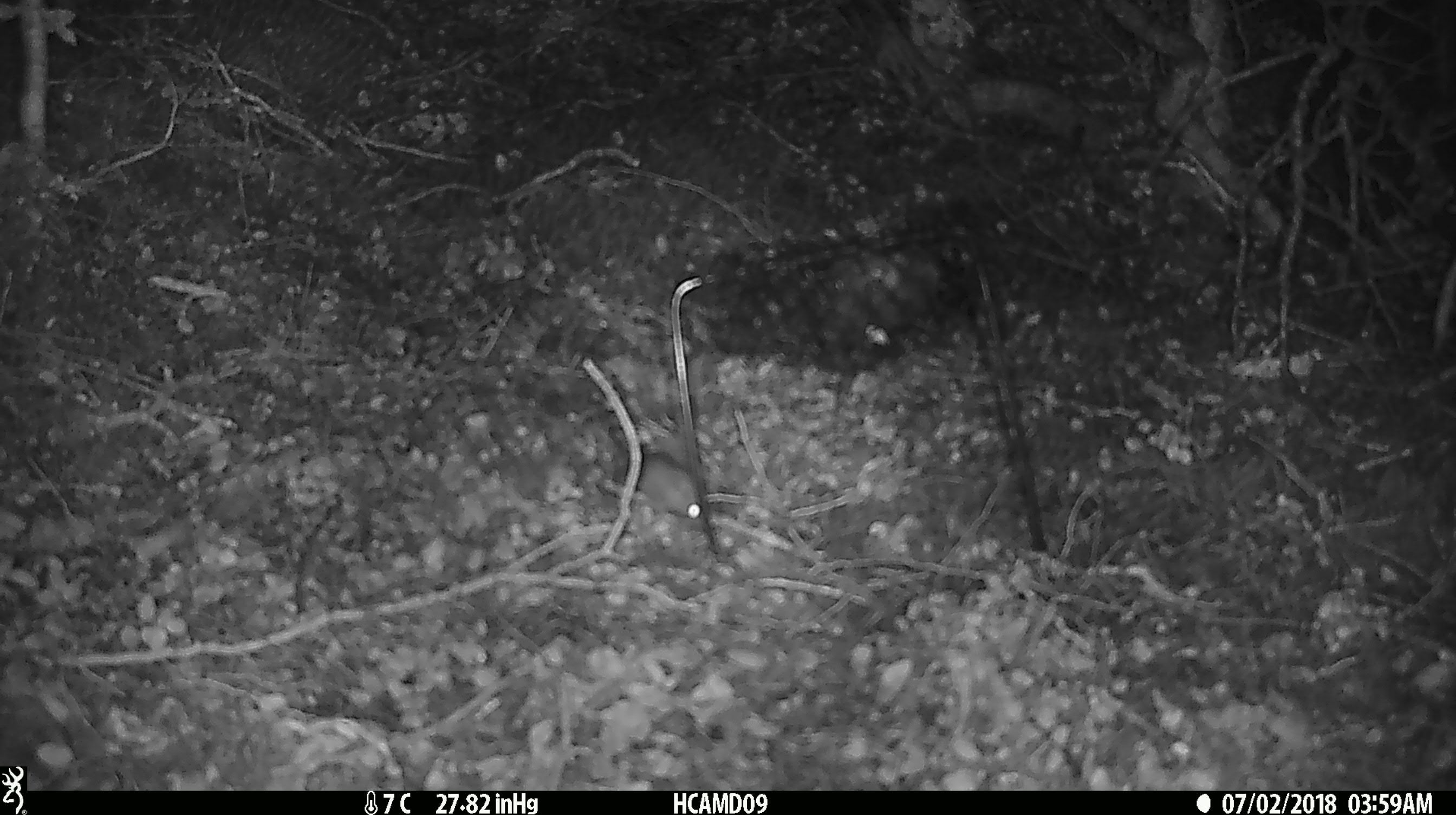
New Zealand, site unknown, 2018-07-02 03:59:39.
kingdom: Animalia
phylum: Chordata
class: Mammalia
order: Rodentia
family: Muridae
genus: Mus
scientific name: Mus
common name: mouse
Mouse (Mus).